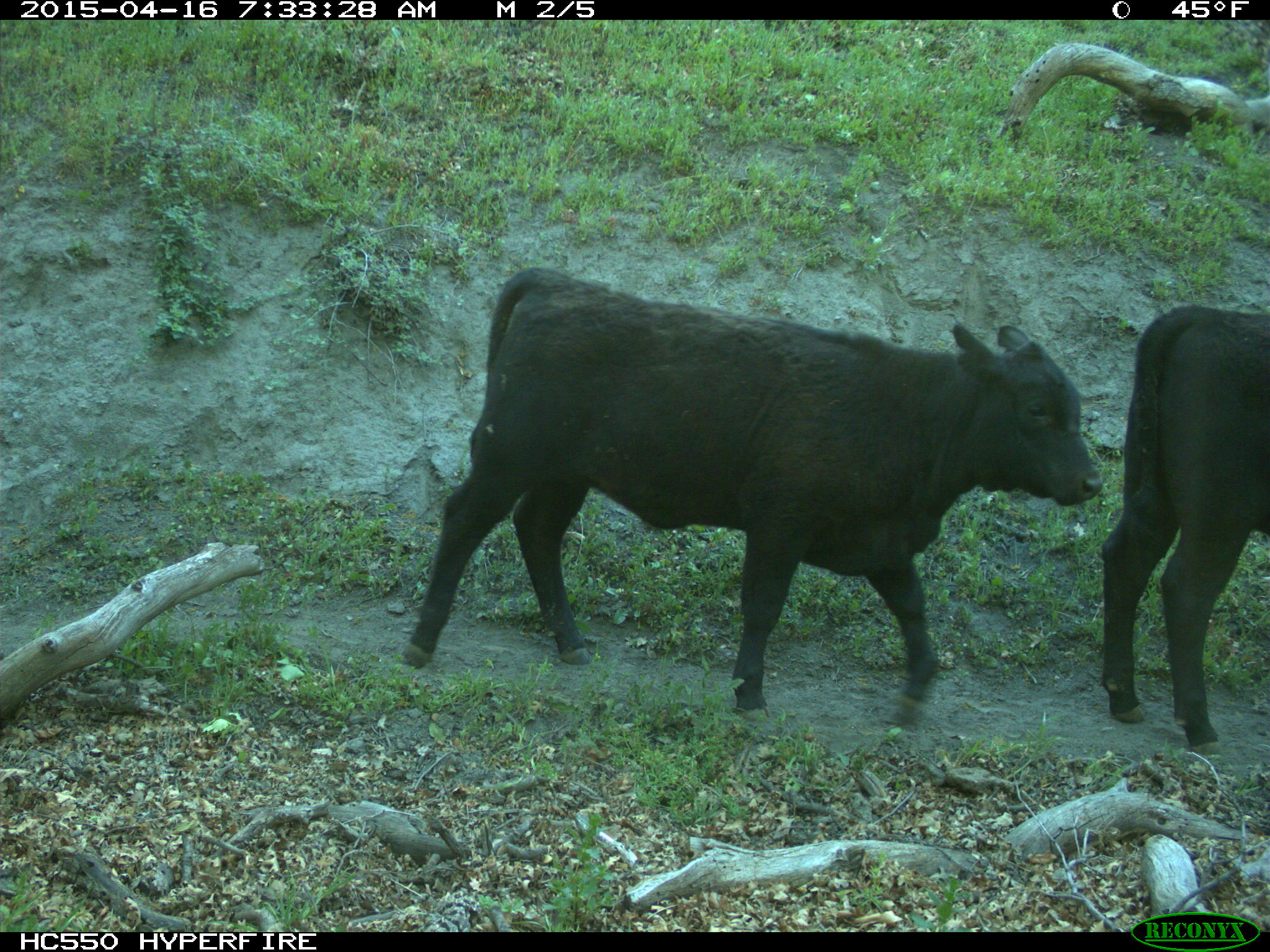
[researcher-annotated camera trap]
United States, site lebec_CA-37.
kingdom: Animalia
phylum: Chordata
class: Mammalia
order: Artiodactyla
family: Bovidae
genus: Bos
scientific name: Bos taurus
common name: domestic cow